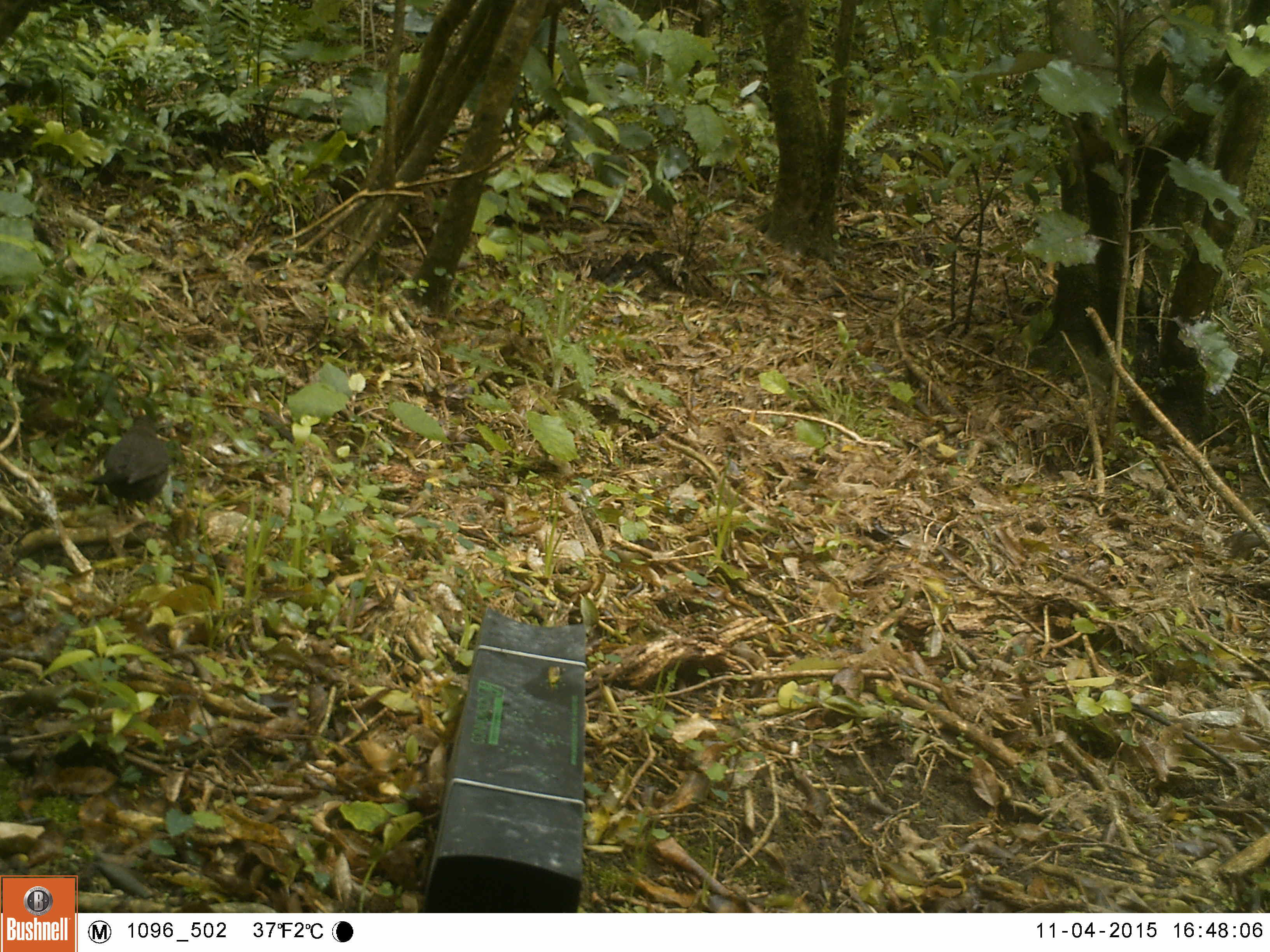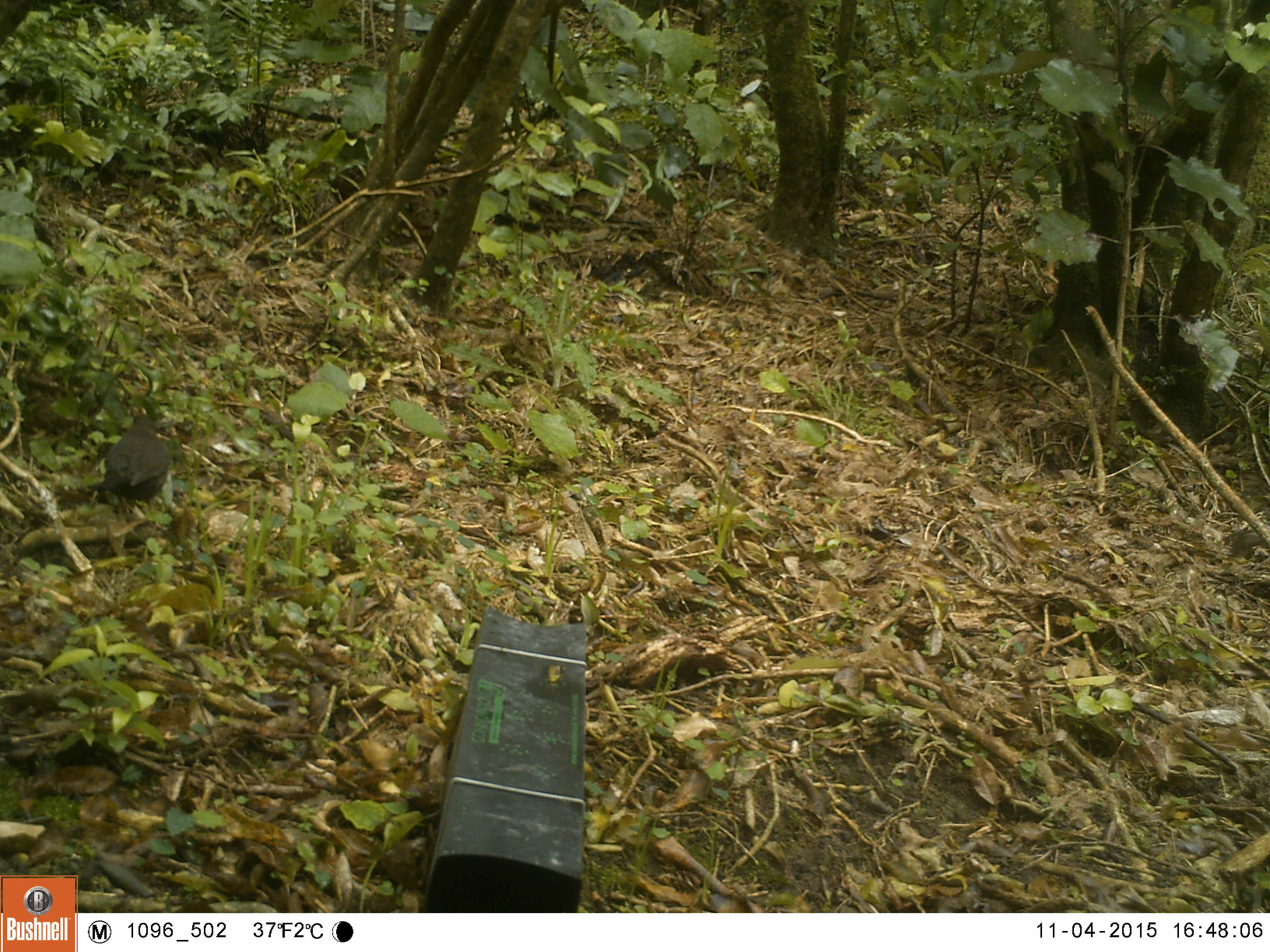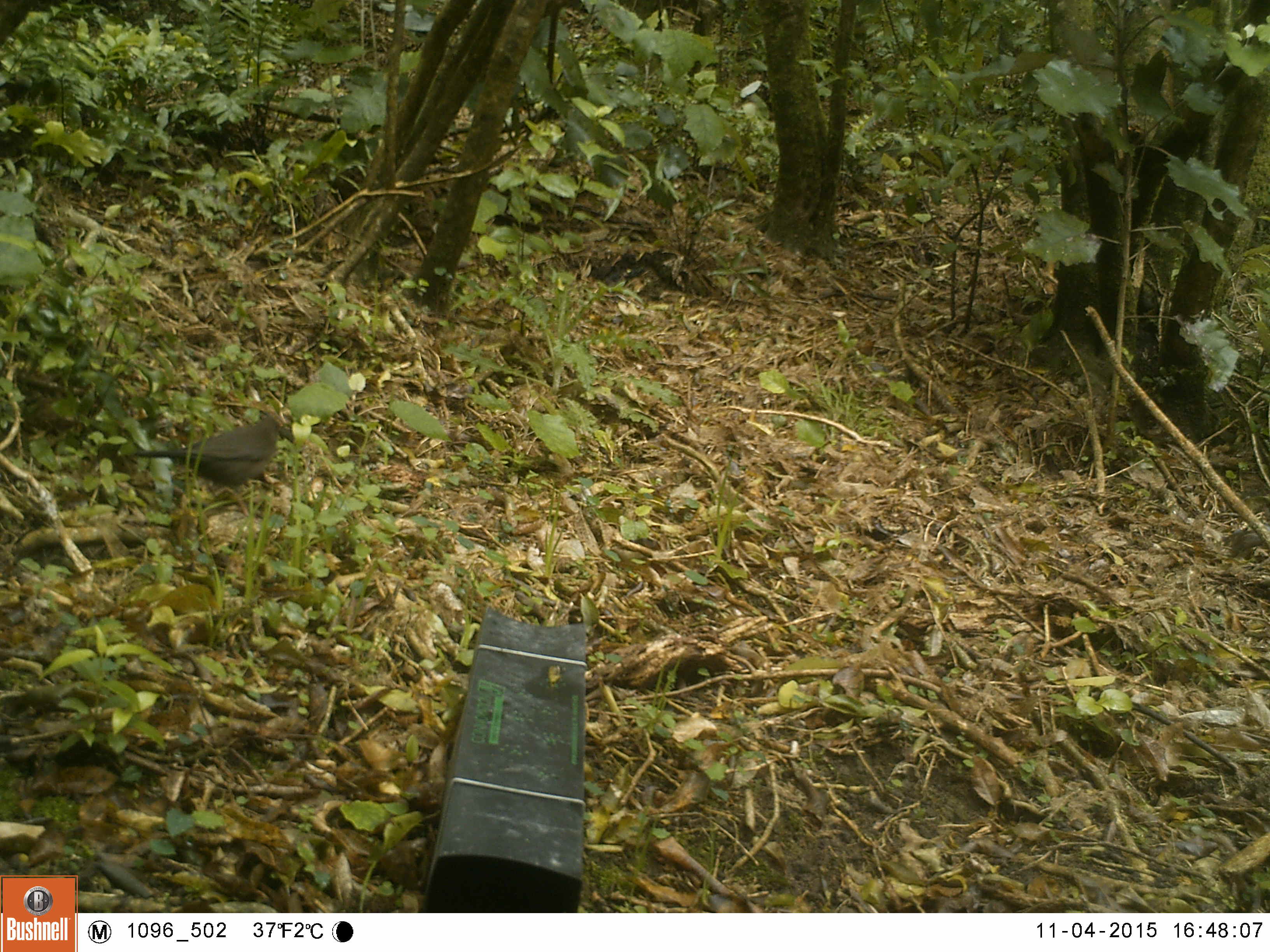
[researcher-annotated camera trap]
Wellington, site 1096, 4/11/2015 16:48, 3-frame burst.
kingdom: Animalia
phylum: Chordata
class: Aves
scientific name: Aves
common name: bird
Bird (Aves).